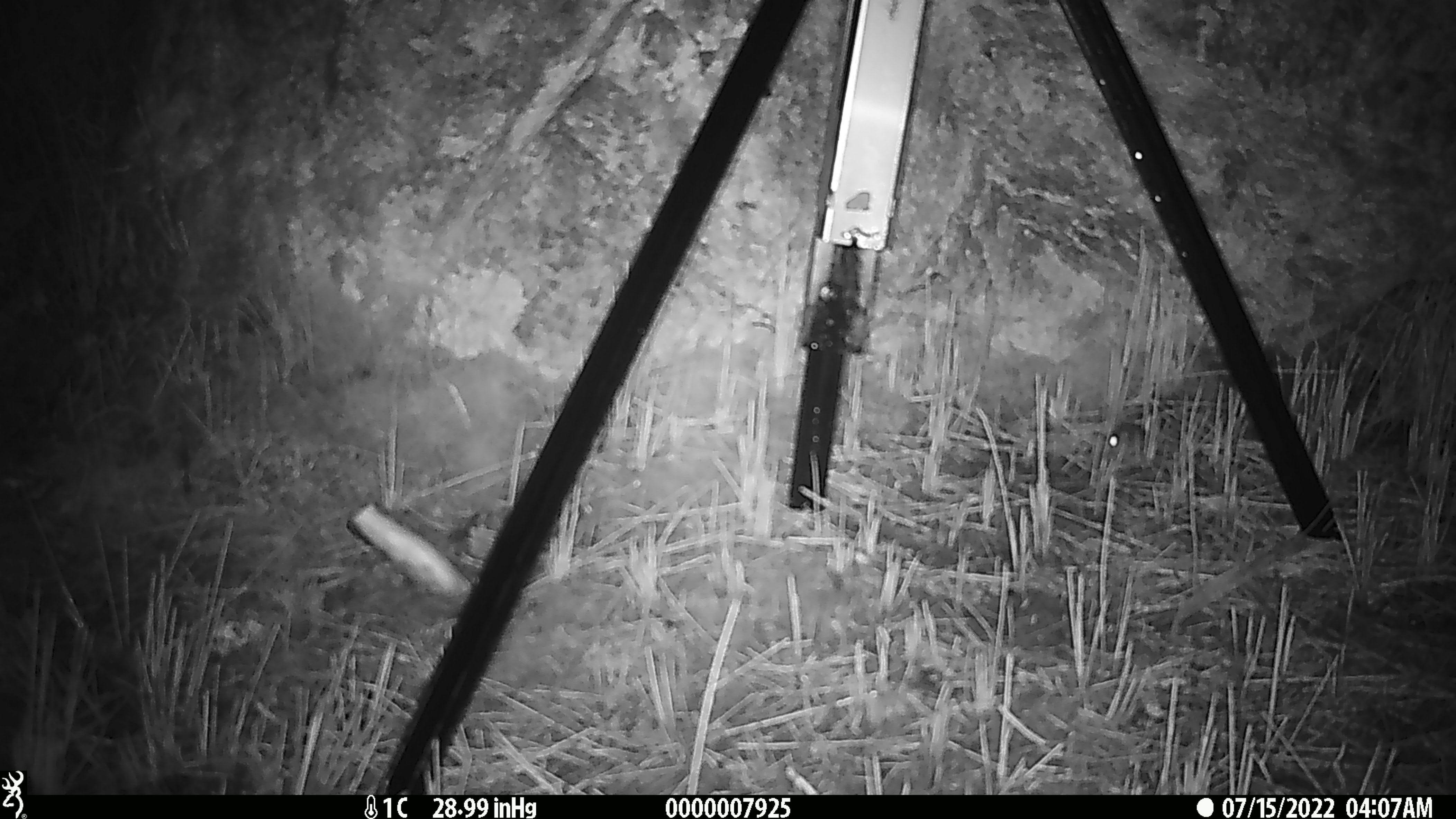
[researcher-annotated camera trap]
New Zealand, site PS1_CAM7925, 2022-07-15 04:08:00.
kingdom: Animalia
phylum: Chordata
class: Mammalia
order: Rodentia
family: Muridae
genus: Mus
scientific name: Mus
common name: mouse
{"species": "mouse (Mus)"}